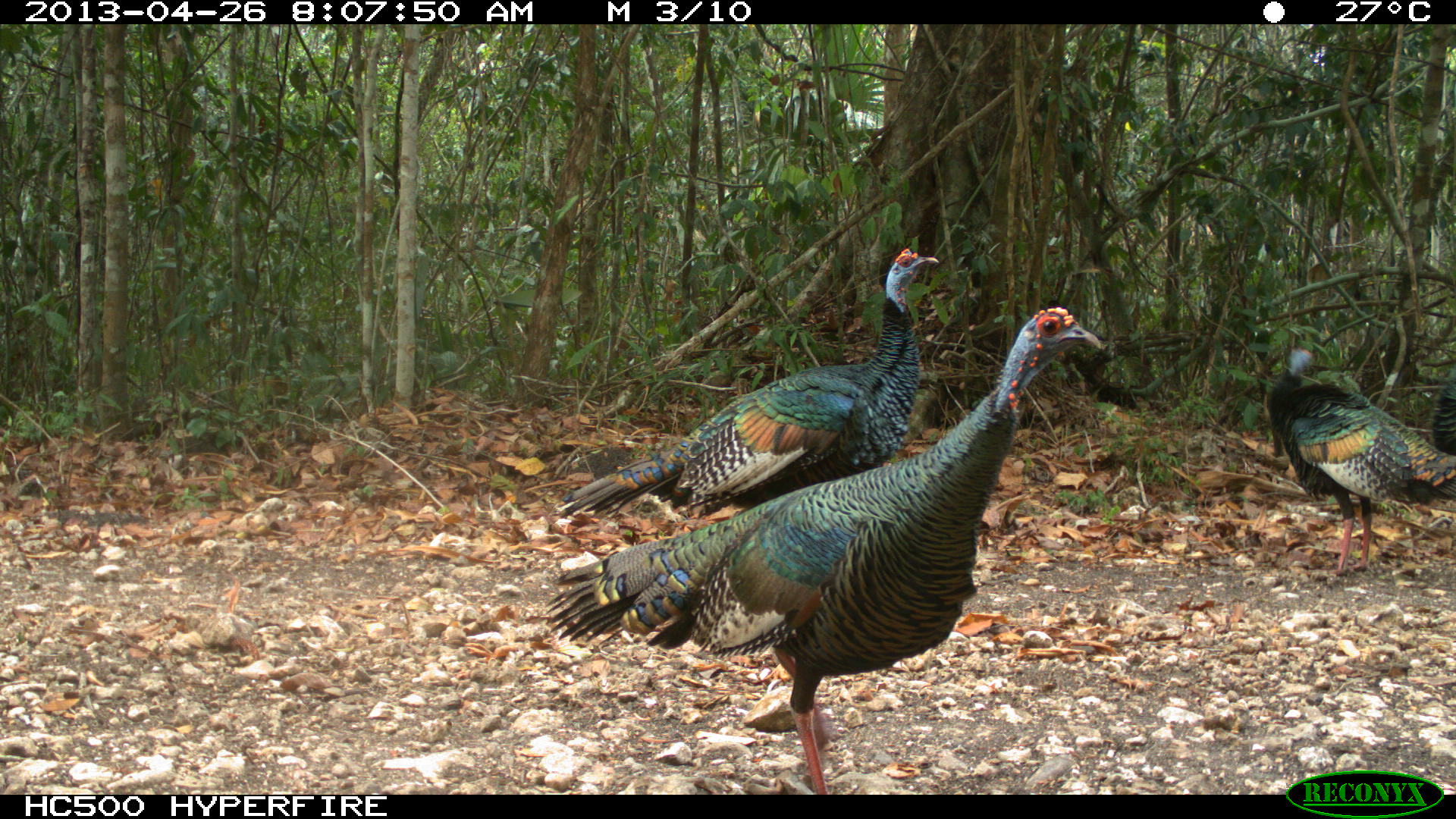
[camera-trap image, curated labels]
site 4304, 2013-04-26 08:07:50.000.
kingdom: Animalia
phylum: Chordata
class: Aves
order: Galliformes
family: Phasianidae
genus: Meleagris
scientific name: Meleagris ocellata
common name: ocellated turkey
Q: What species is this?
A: Meleagris ocellata (ocellated turkey).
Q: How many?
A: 3.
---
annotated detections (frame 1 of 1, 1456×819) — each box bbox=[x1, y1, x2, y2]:
meleagris ocellata: bbox=[542, 303, 1108, 794]; bbox=[554, 244, 941, 518]; bbox=[1267, 342, 1456, 585]; bbox=[1431, 372, 1456, 453]